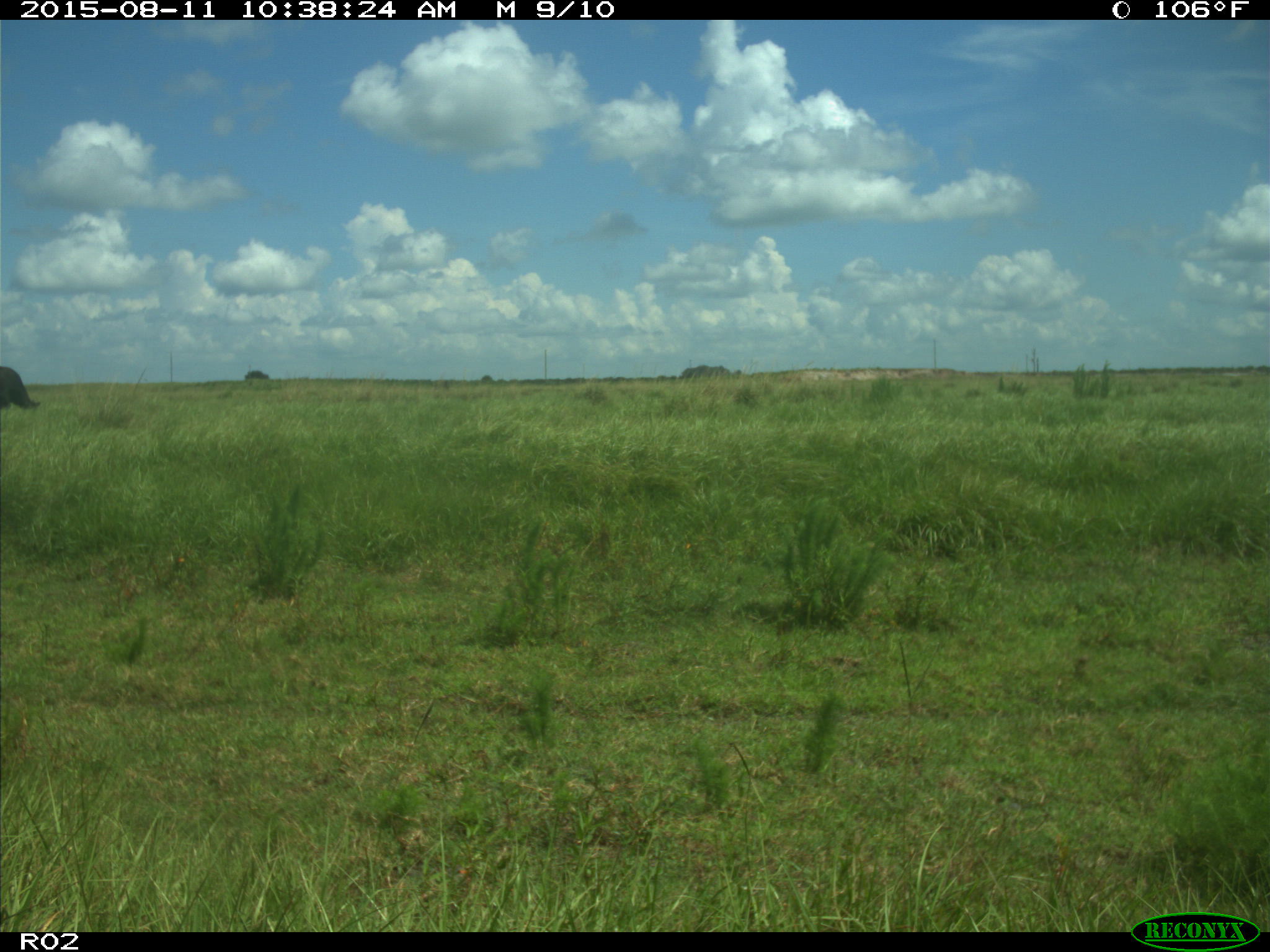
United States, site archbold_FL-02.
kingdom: Animalia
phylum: Chordata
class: Mammalia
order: Artiodactyla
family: Bovidae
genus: Bos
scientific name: Bos taurus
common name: domestic cow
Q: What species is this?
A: Bos taurus (domestic cow).